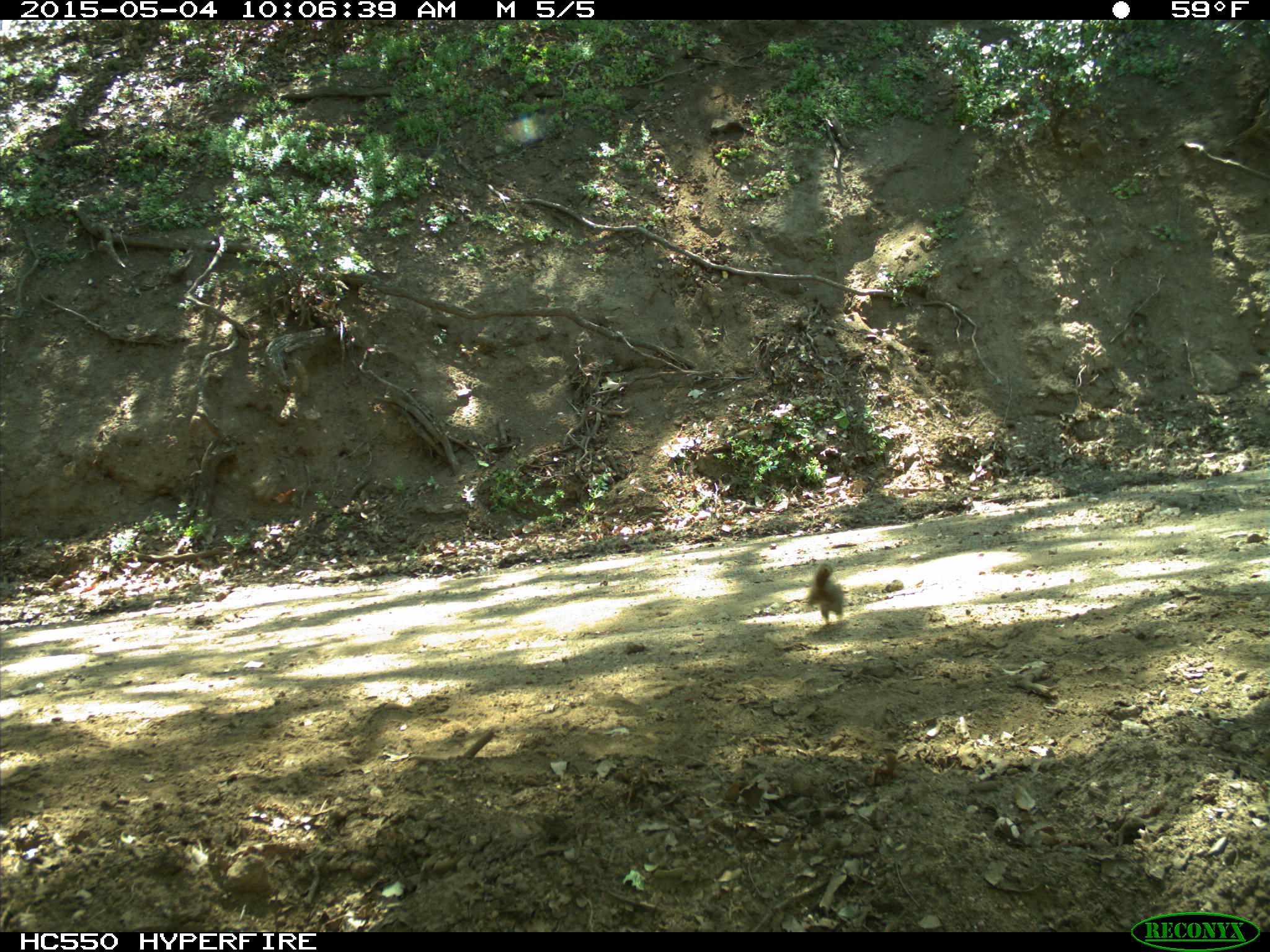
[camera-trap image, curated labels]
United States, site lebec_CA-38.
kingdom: Animalia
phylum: Chordata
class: Mammalia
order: Rodentia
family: Sciuridae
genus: Tamias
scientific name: Tamias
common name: chipmunk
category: unidentified chipmunk